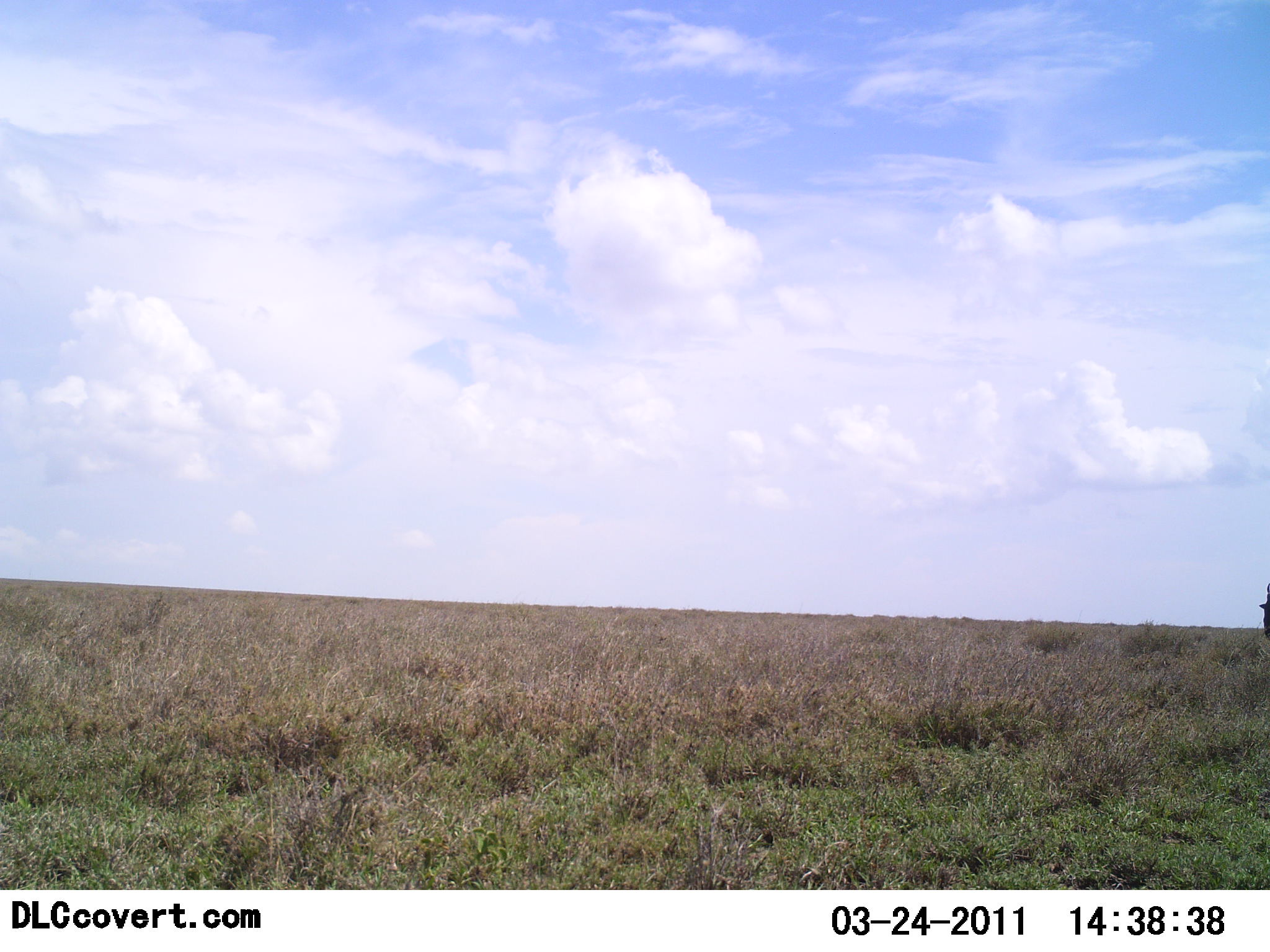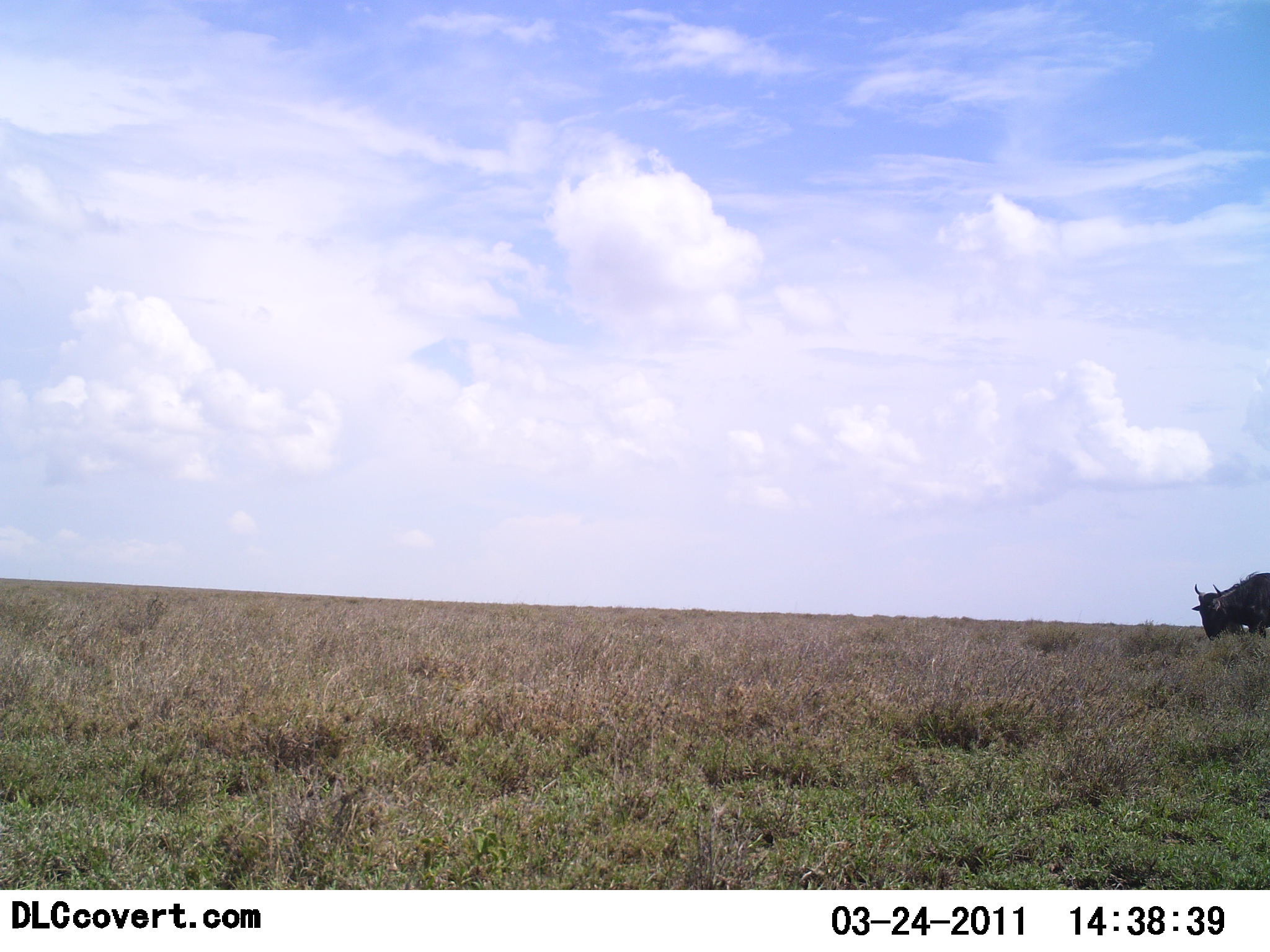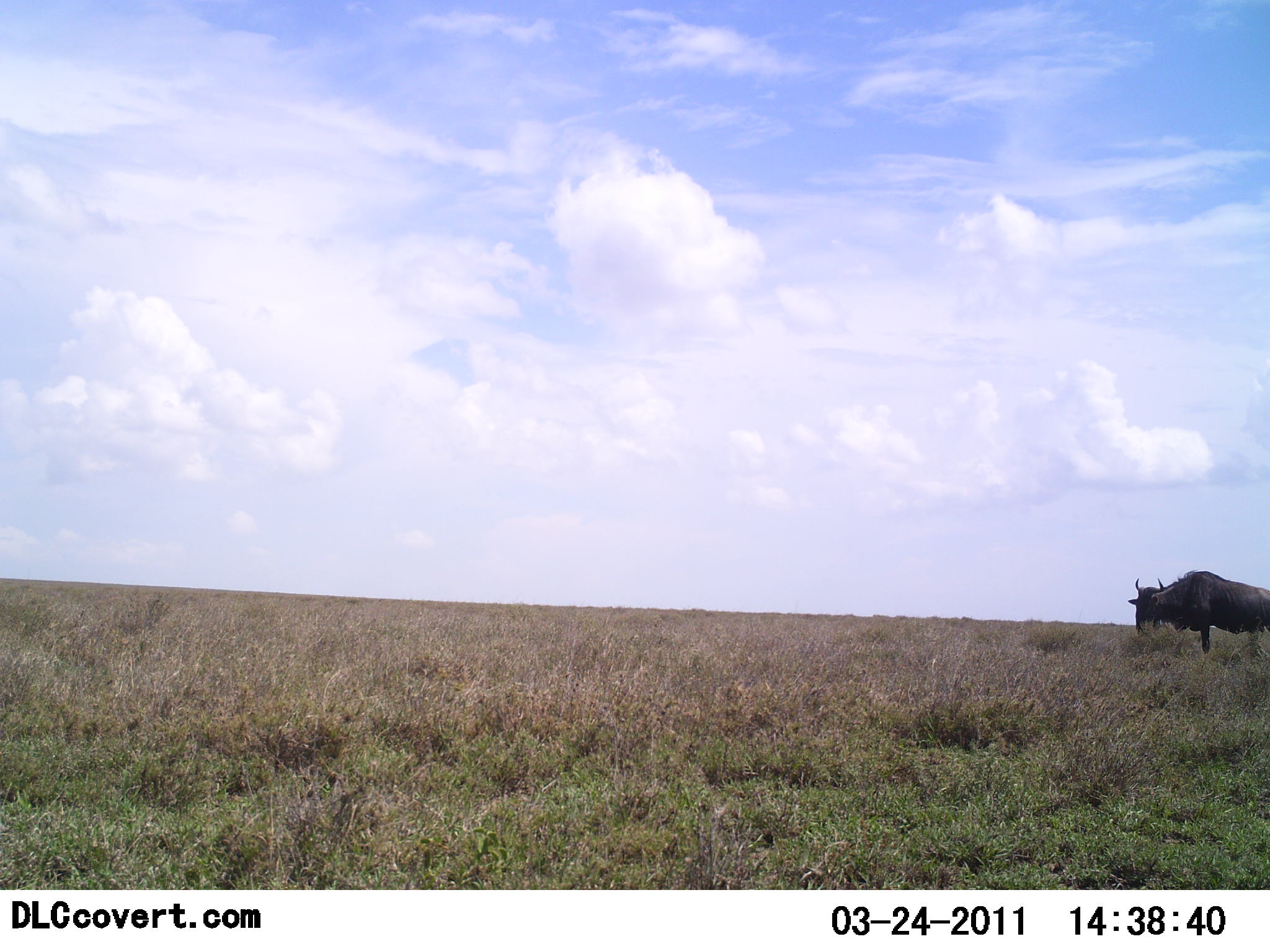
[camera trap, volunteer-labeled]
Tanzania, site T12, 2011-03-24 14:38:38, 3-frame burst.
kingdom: Animalia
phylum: Chordata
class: Mammalia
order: Artiodactyla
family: Bovidae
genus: Connochaetes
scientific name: Connochaetes taurinus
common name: blue wildebeest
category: wildebeest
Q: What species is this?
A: Wildebeest (blue wildebeest) (Connochaetes taurinus).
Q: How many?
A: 1.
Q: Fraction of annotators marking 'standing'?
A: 0%.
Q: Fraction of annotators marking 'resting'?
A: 0%.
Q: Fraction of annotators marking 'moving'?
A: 100%.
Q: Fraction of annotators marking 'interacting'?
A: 0%.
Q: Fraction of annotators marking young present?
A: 0%.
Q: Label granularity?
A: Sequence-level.